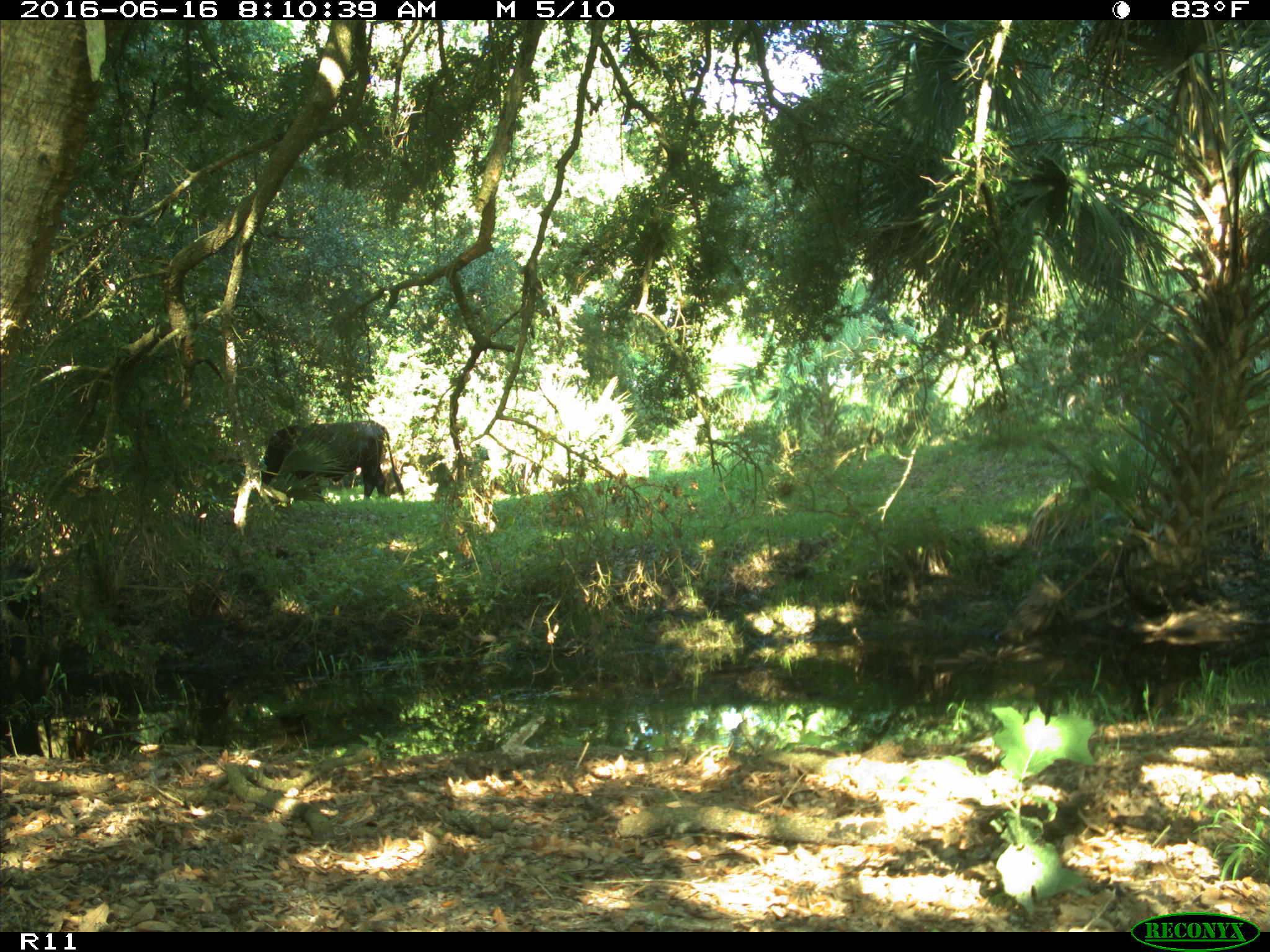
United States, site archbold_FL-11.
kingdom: Animalia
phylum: Chordata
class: Mammalia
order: Artiodactyla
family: Bovidae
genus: Bos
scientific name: Bos taurus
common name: domestic cow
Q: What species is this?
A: Bos taurus (domestic cow).